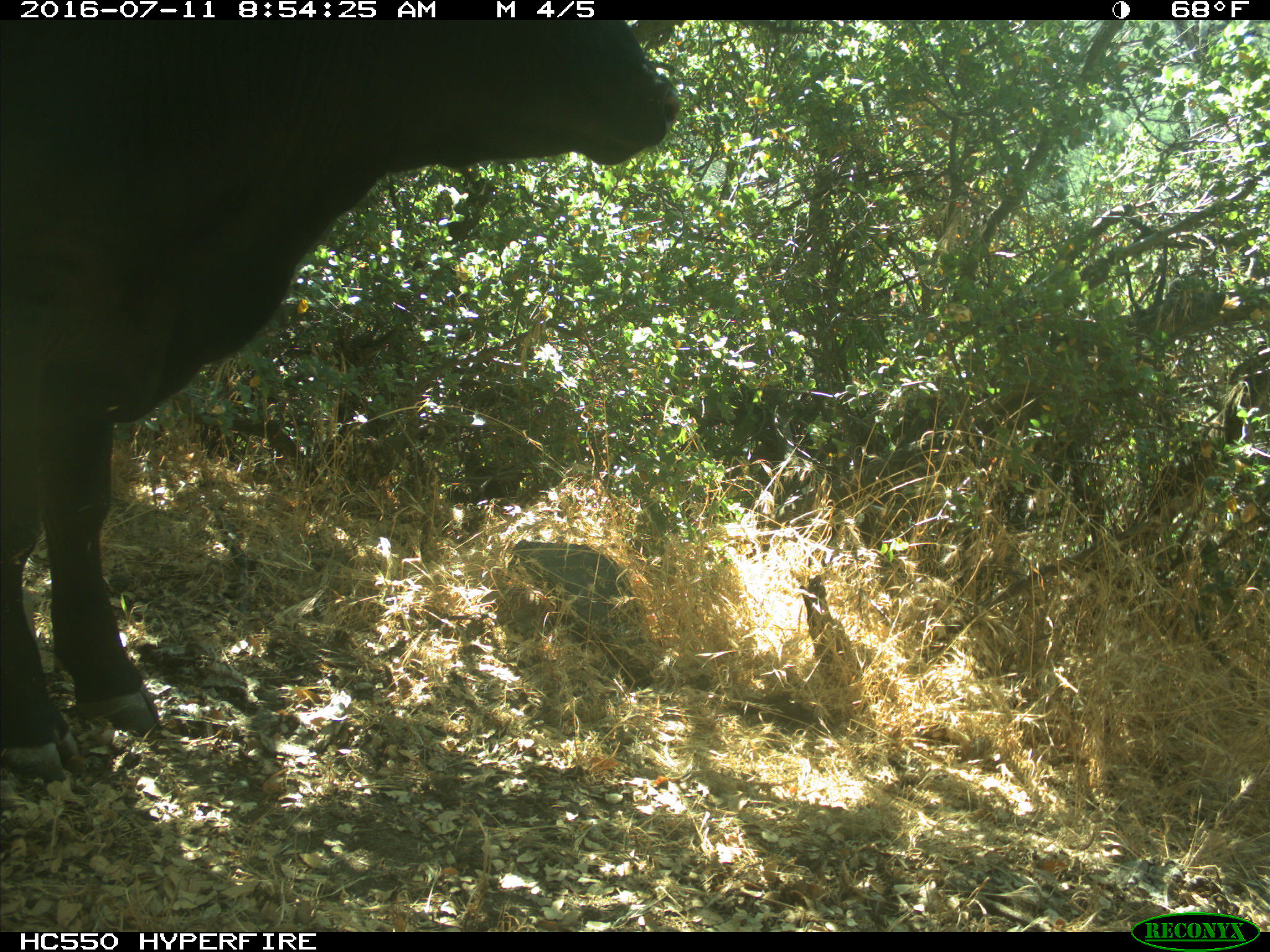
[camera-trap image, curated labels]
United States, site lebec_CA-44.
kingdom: Animalia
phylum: Chordata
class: Mammalia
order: Artiodactyla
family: Bovidae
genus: Bos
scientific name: Bos taurus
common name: domestic cow